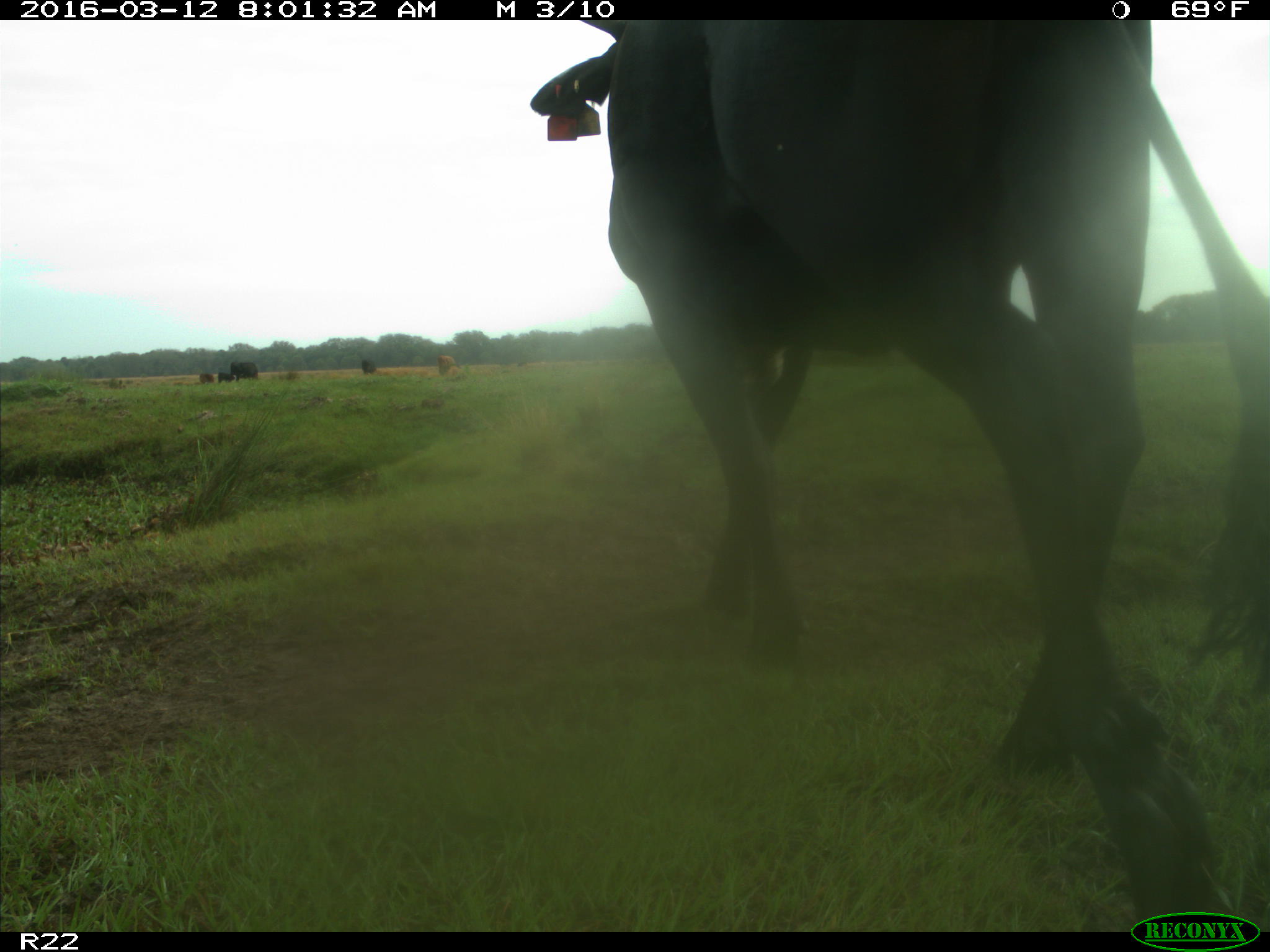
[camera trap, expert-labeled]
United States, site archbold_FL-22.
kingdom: Animalia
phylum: Chordata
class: Mammalia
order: Artiodactyla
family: Bovidae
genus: Bos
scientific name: Bos taurus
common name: domestic cow